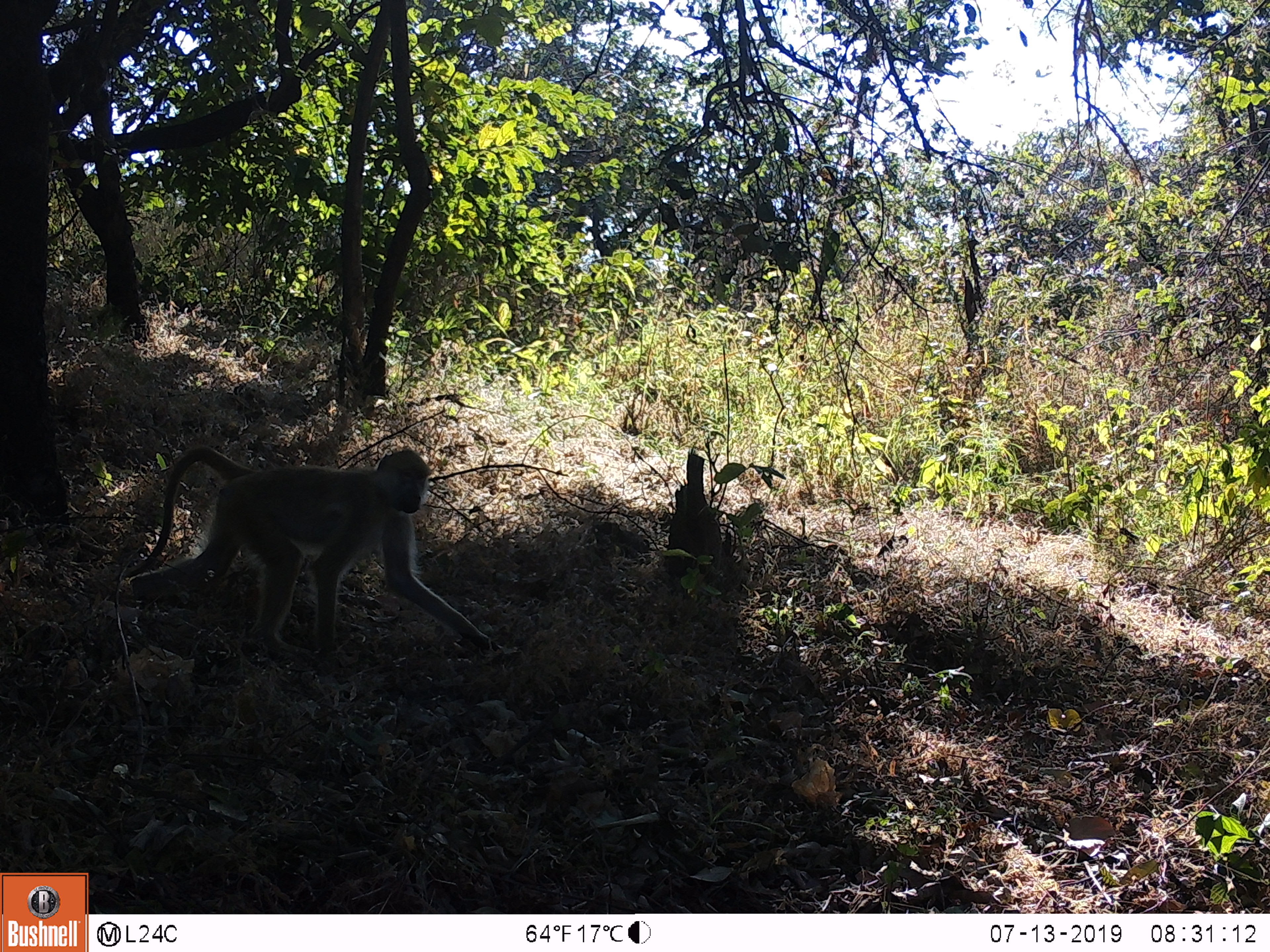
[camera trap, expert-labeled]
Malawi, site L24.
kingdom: Animalia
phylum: Chordata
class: Mammalia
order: Primates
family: Cercopithecidae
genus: Papio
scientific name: Papio cynocephalus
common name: yellow baboon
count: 1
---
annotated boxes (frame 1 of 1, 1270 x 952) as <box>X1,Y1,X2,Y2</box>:
yellow baboon: <box>112,430,514,669</box>